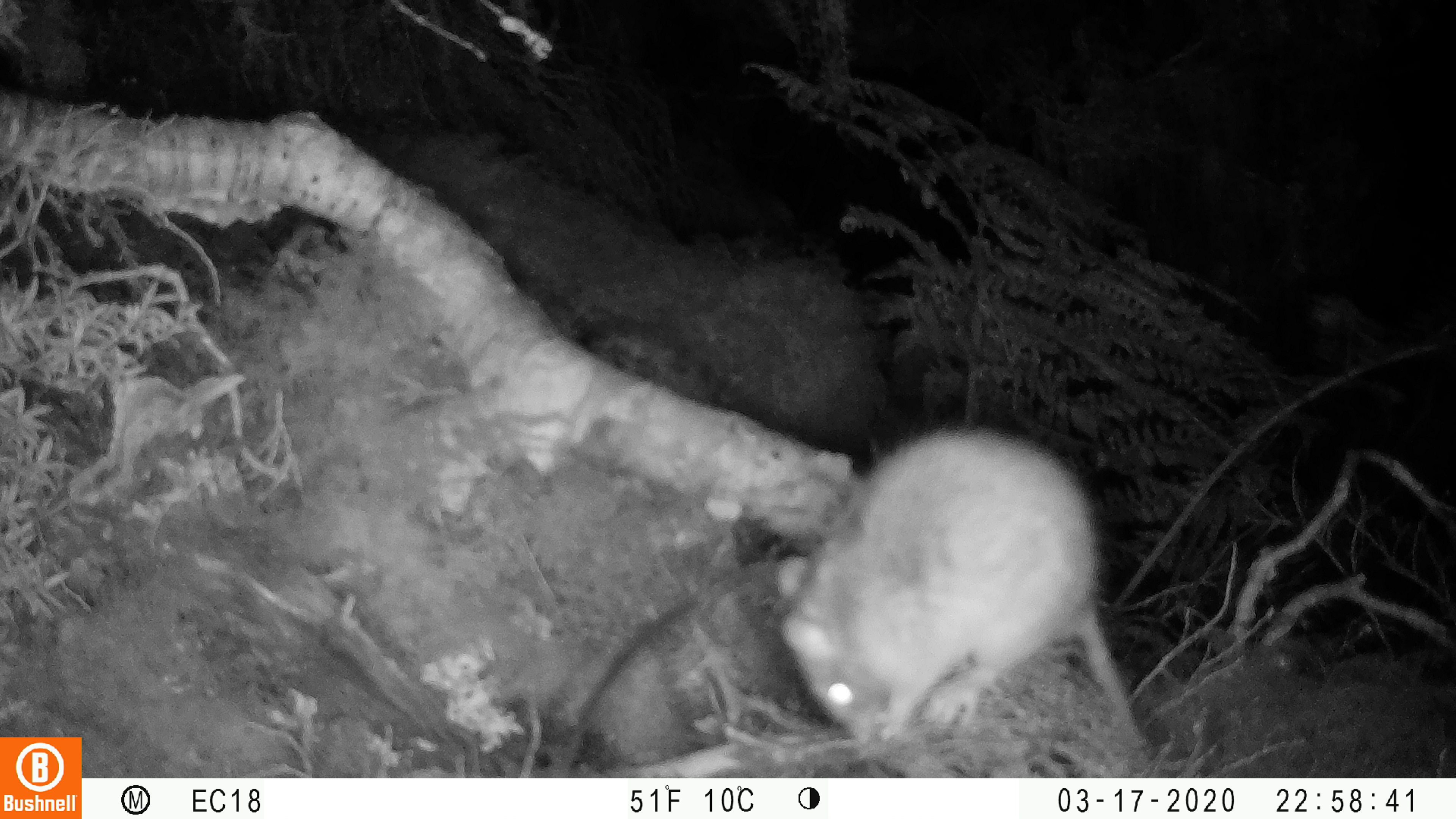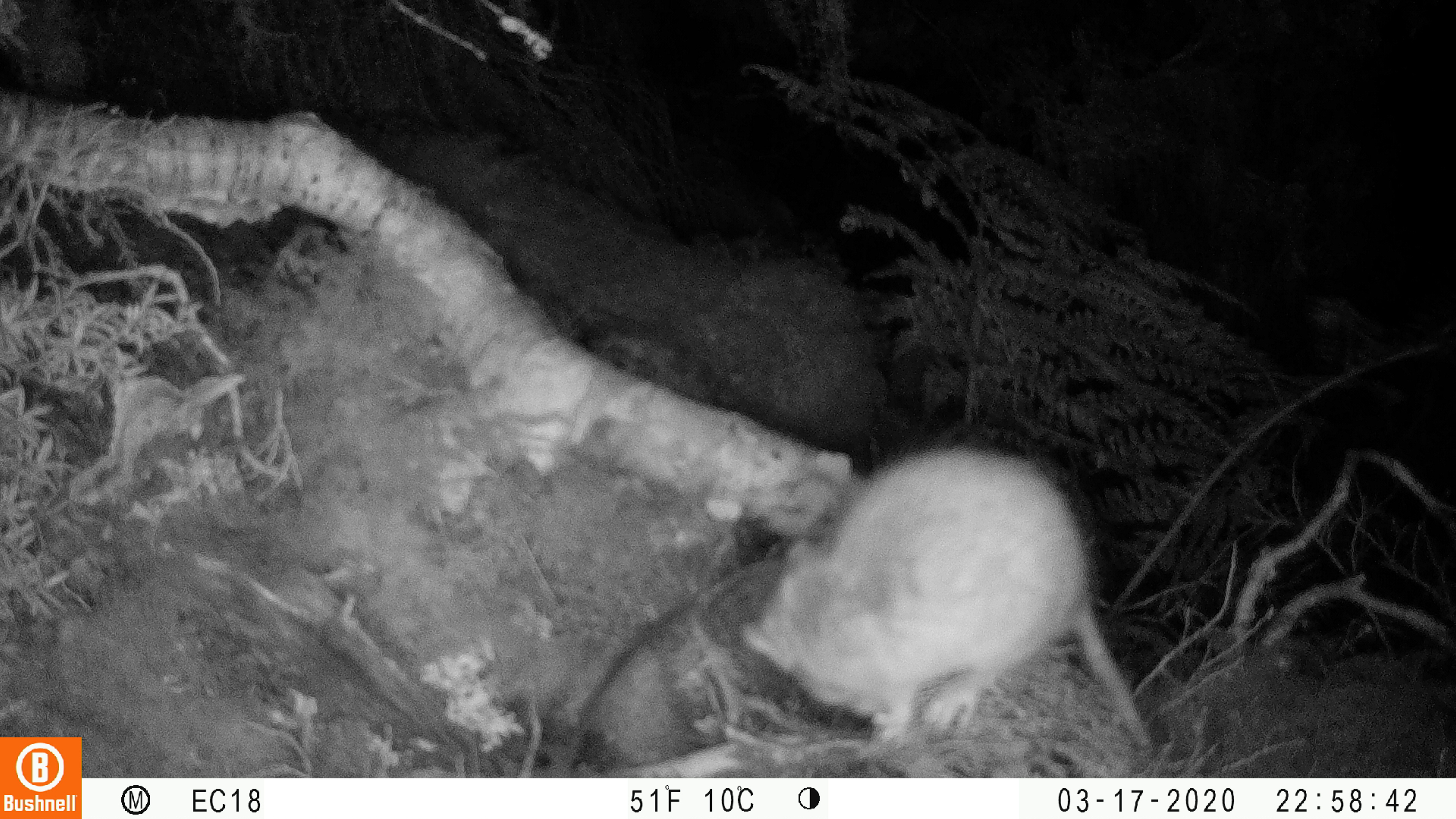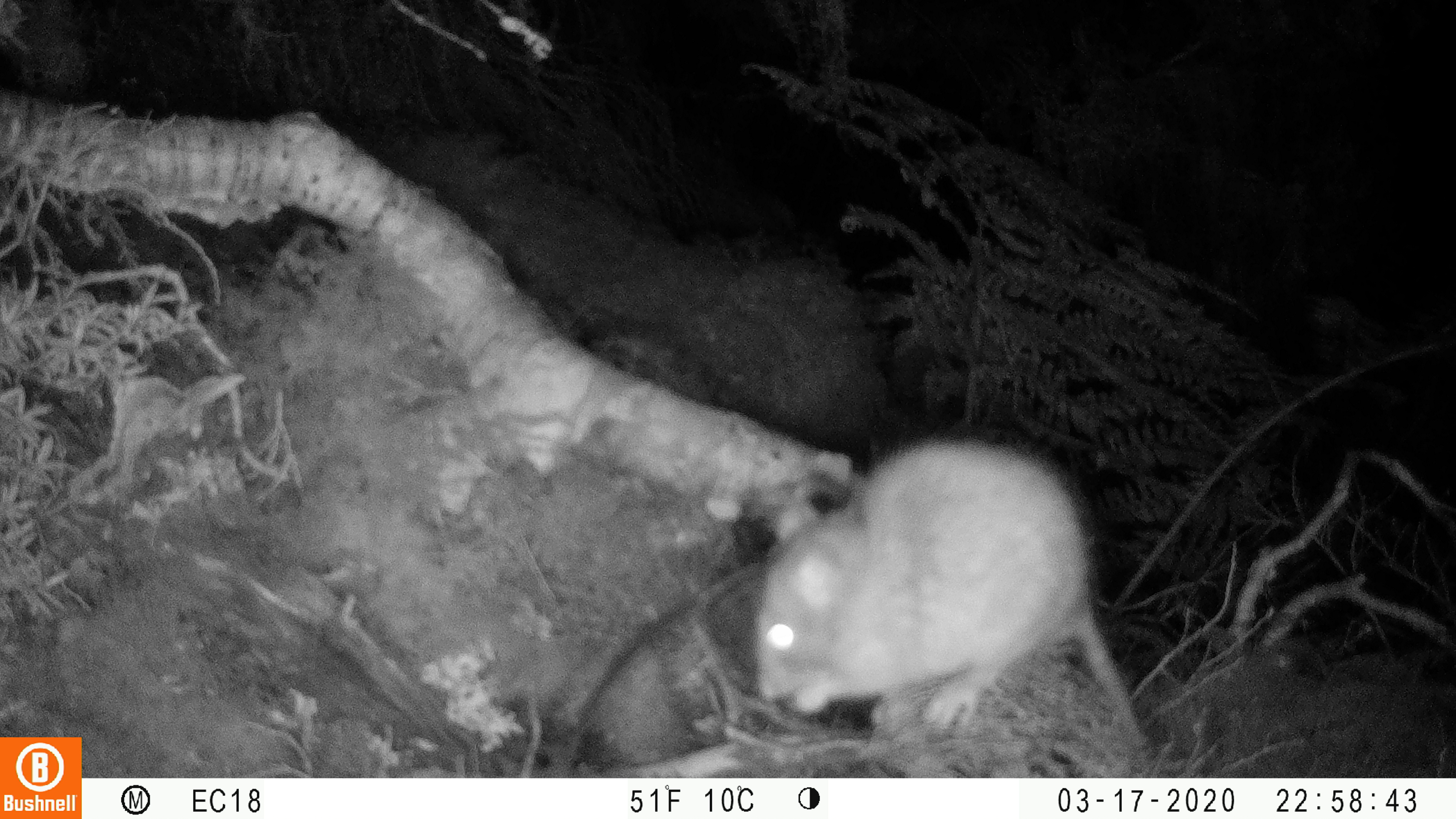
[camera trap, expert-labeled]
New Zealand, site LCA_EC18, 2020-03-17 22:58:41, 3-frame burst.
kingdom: Animalia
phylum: Chordata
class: Mammalia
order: Rodentia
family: Muridae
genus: Rattus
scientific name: Rattus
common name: rat